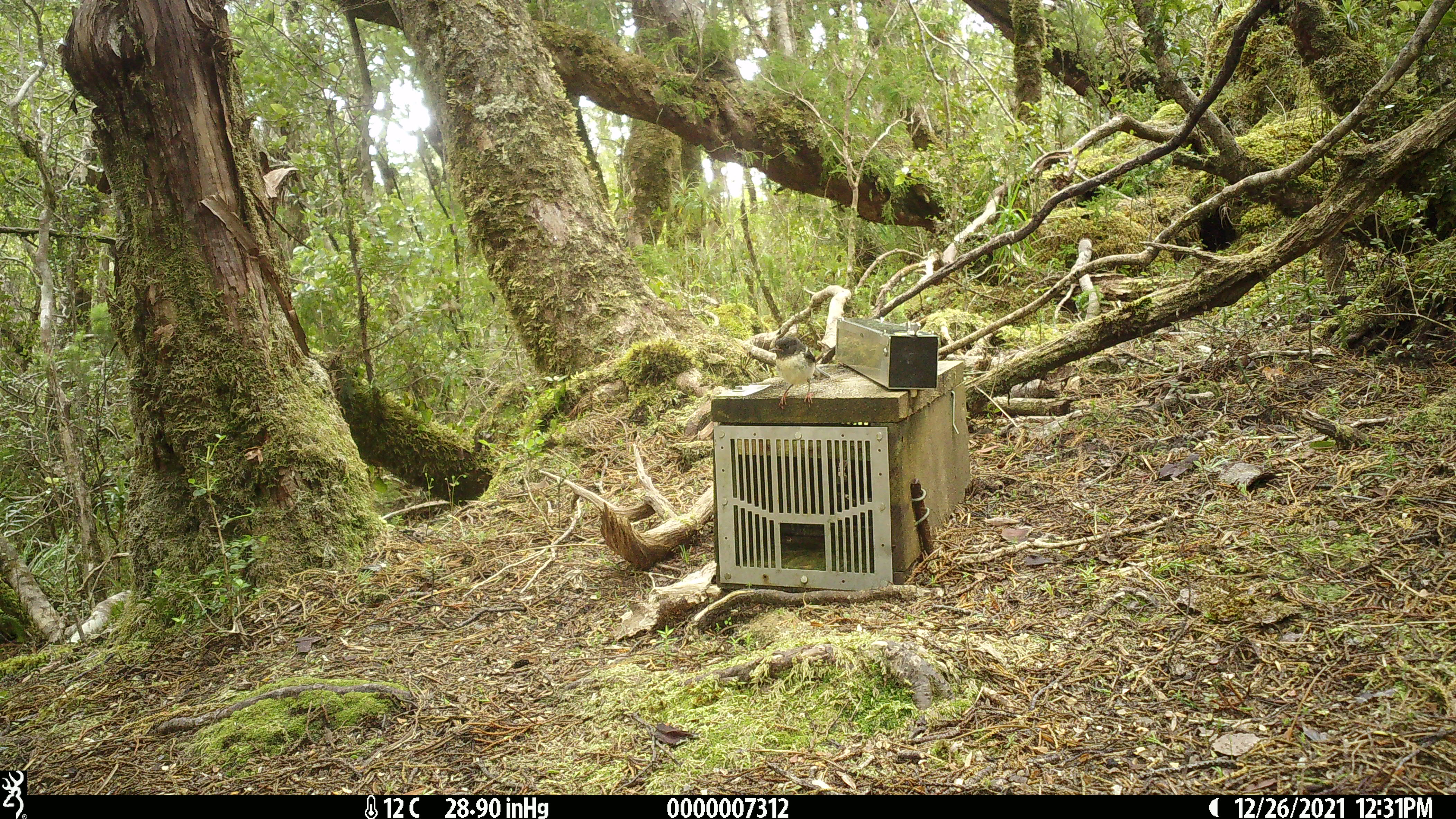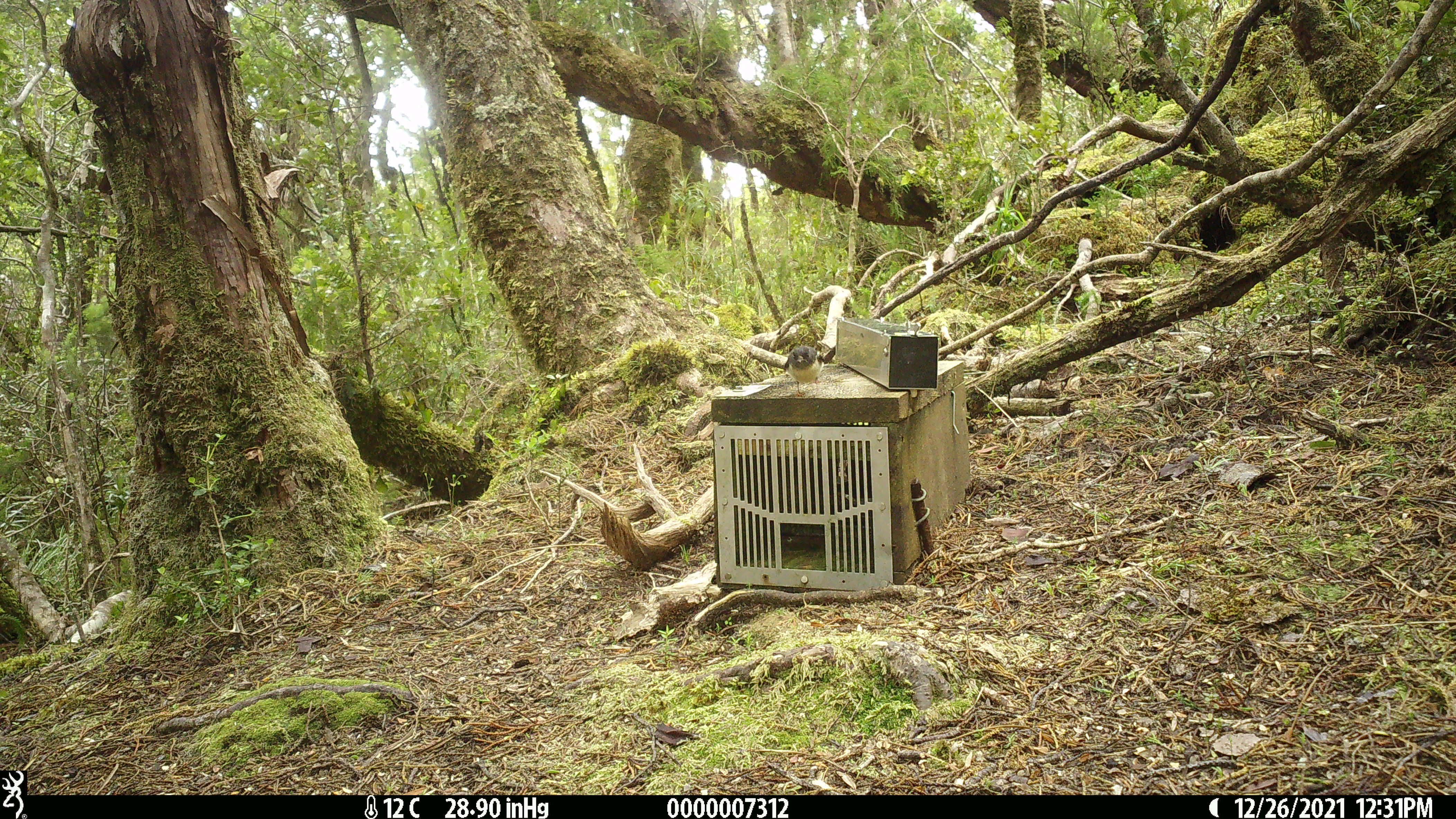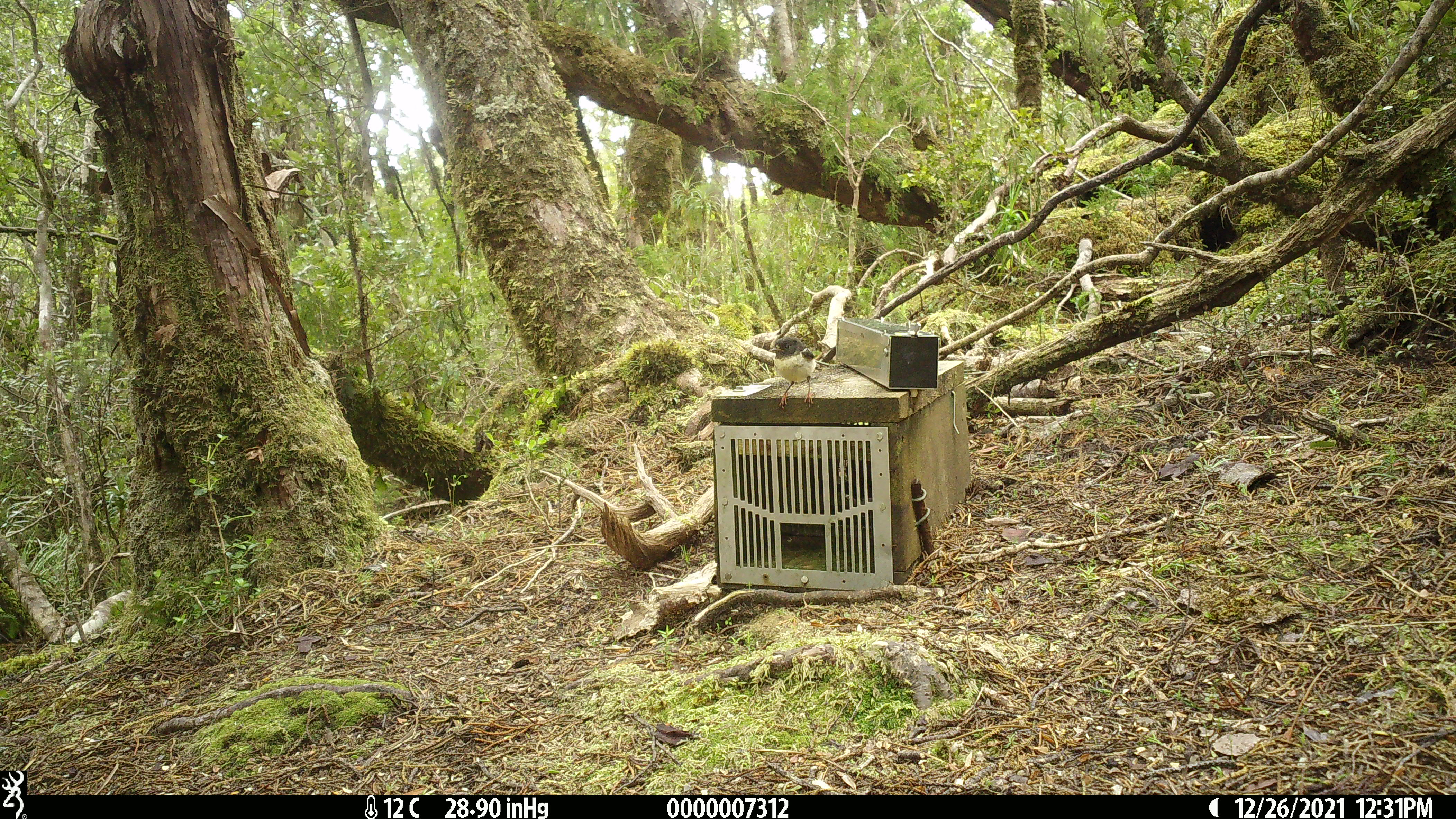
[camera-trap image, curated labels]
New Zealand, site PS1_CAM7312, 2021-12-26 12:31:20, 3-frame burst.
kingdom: Animalia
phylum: Chordata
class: Aves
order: Passeriformes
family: Petroicidae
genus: Petroica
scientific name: Petroica macrocephala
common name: tomtit